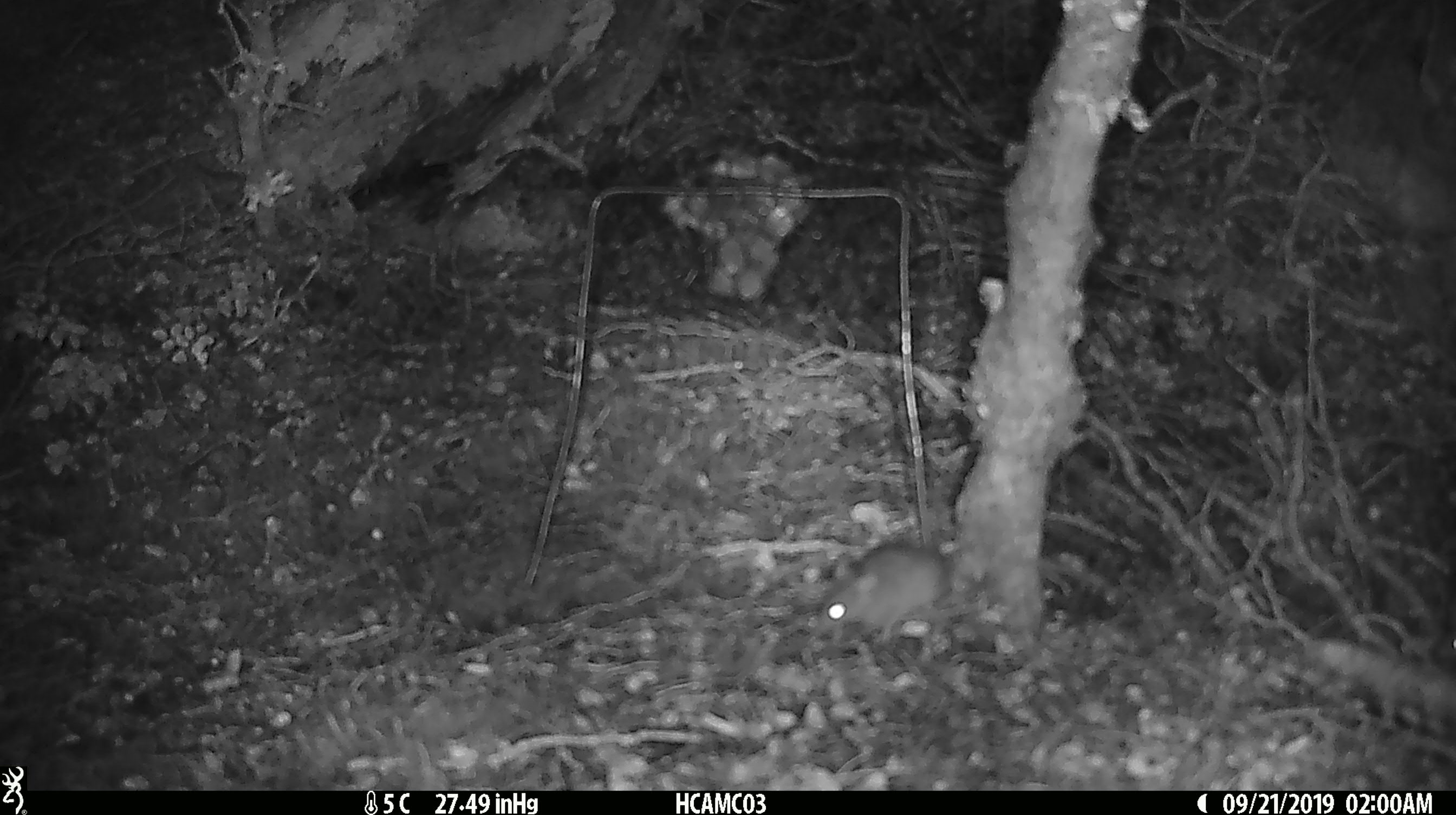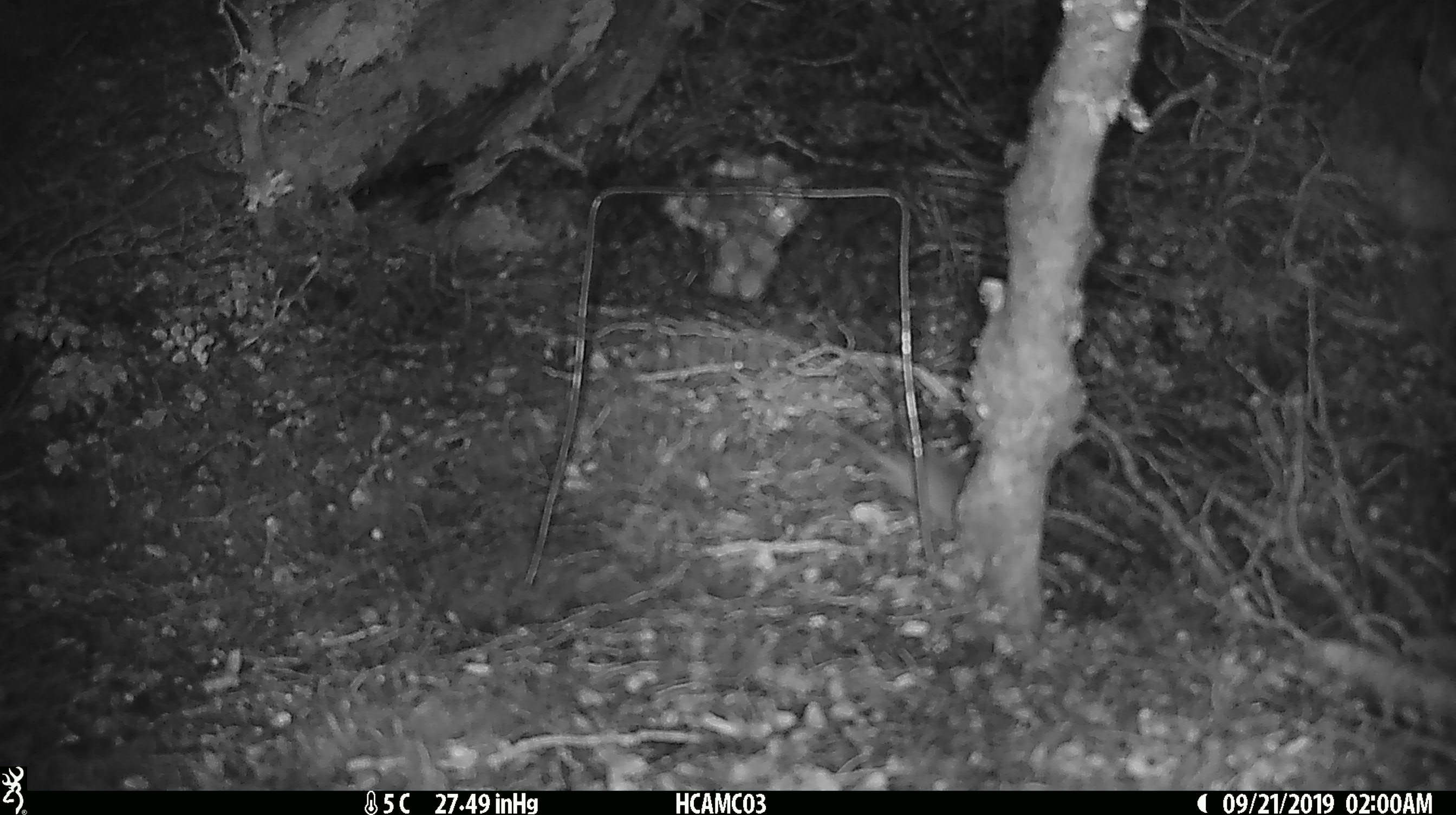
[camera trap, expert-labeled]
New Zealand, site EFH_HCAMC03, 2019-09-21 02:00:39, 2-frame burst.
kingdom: Animalia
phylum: Chordata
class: Mammalia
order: Rodentia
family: Muridae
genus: Mus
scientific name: Mus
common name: mouse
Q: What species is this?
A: Mouse (Mus).